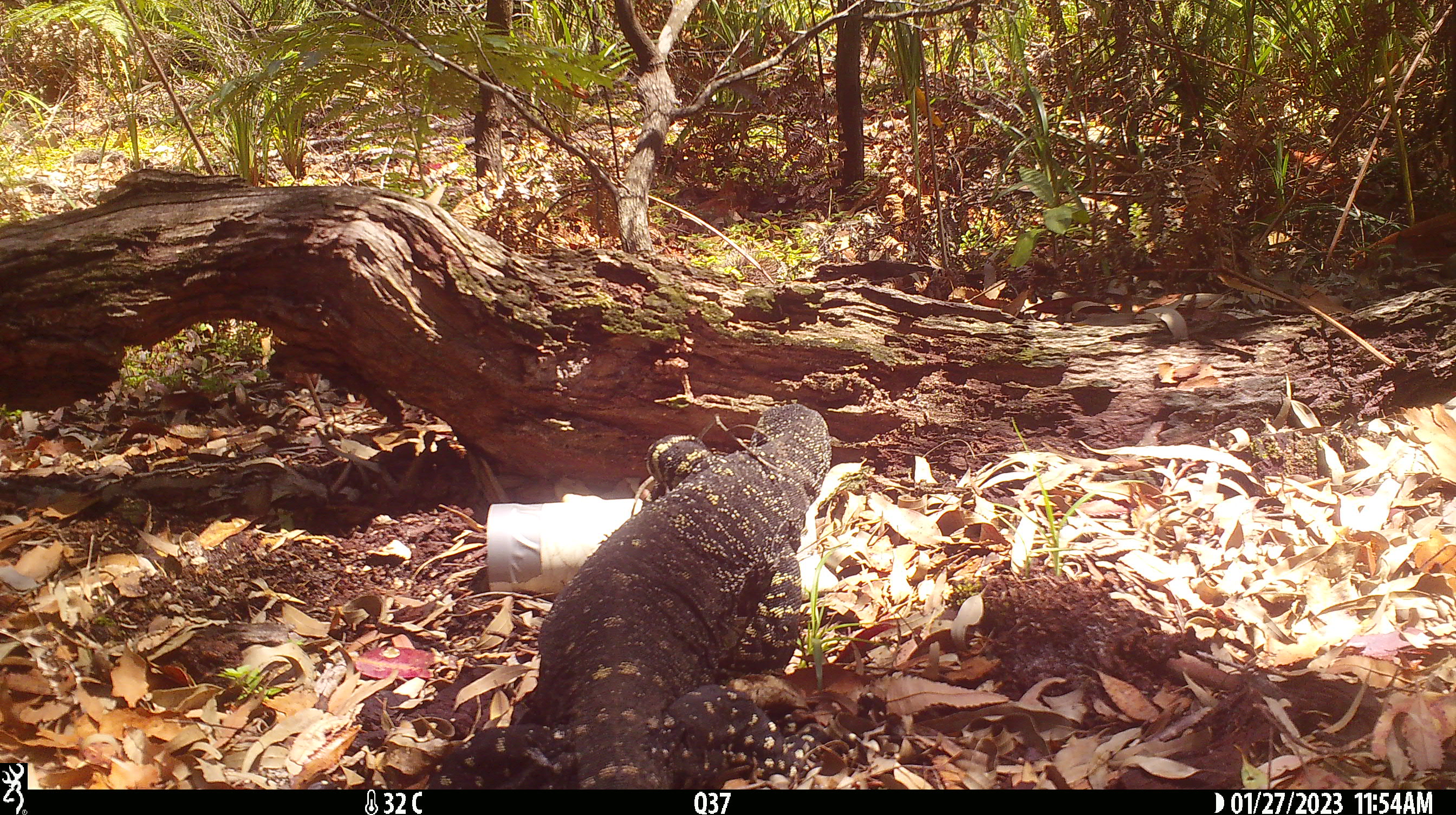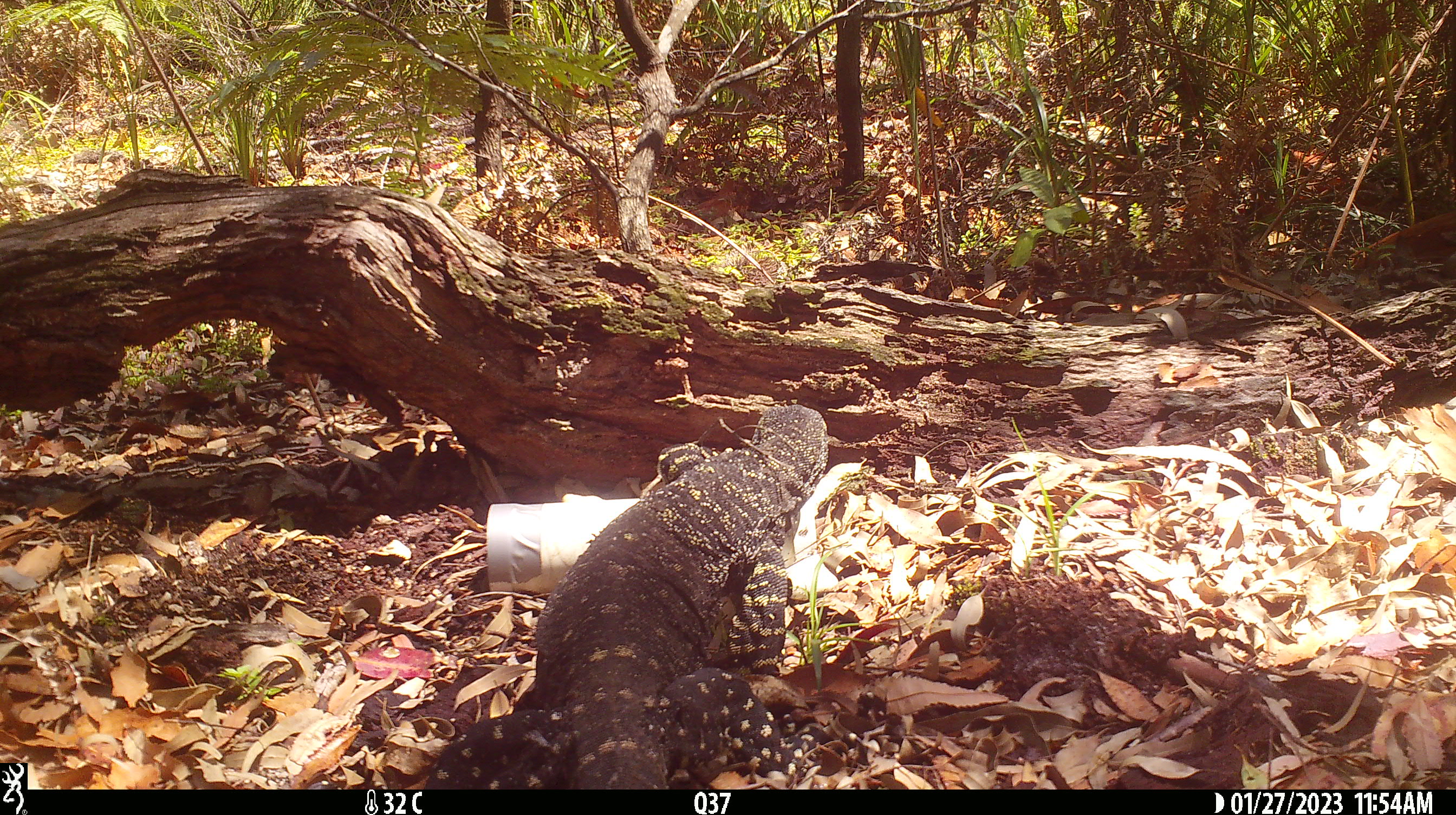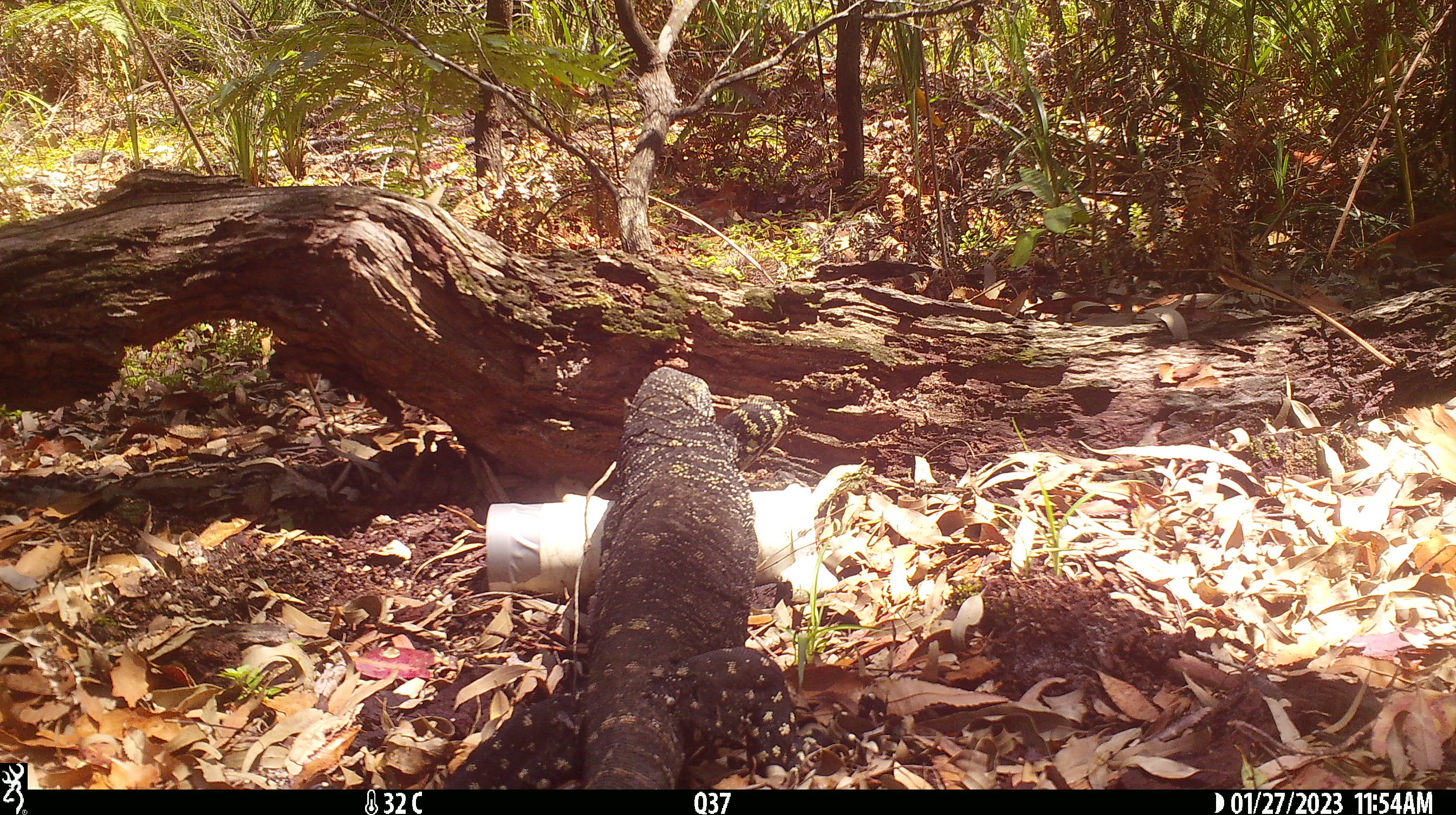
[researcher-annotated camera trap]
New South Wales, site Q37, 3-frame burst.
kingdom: Animalia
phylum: Chordata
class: Reptilia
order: Squamata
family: Varanidae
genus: Varanus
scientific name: Varanus varius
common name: lace monitor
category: goanna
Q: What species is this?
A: Goanna (lace monitor) (Varanus varius).